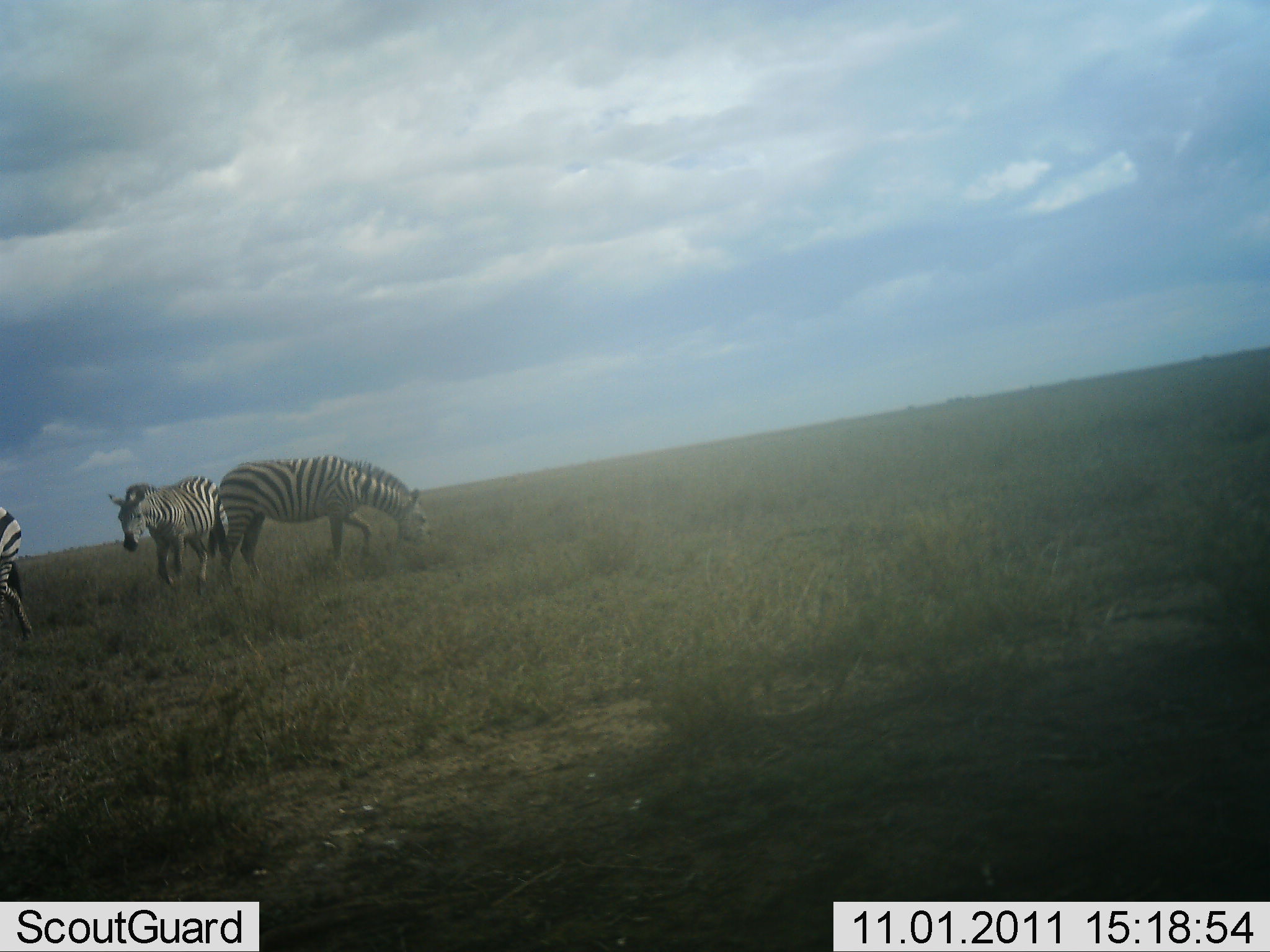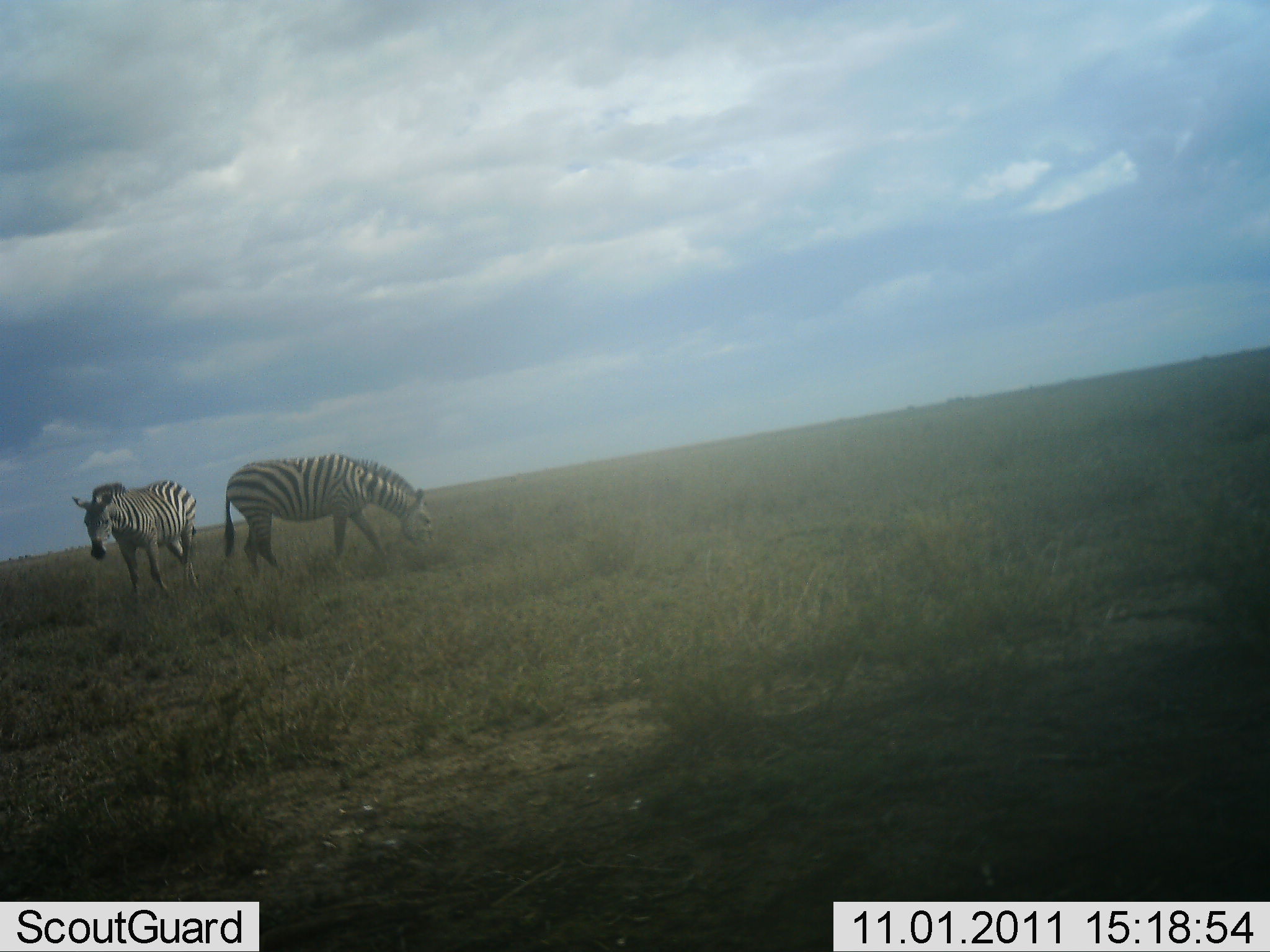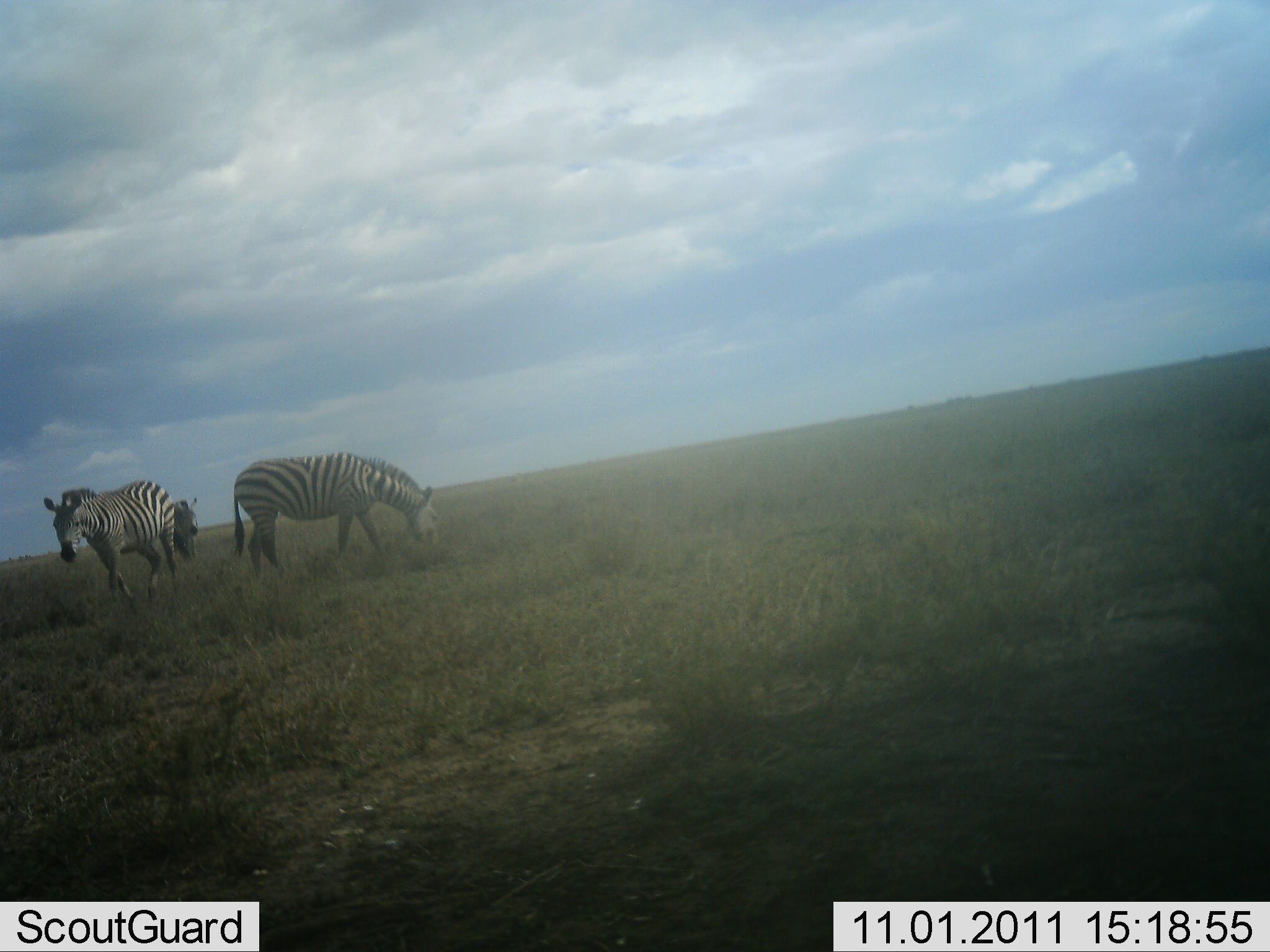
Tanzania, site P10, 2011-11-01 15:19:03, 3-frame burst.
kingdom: Animalia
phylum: Chordata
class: Mammalia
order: Perissodactyla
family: Equidae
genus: Equus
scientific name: Equus quagga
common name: plains zebra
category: zebra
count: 3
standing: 27%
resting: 0%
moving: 73%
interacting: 0%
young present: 0%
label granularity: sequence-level